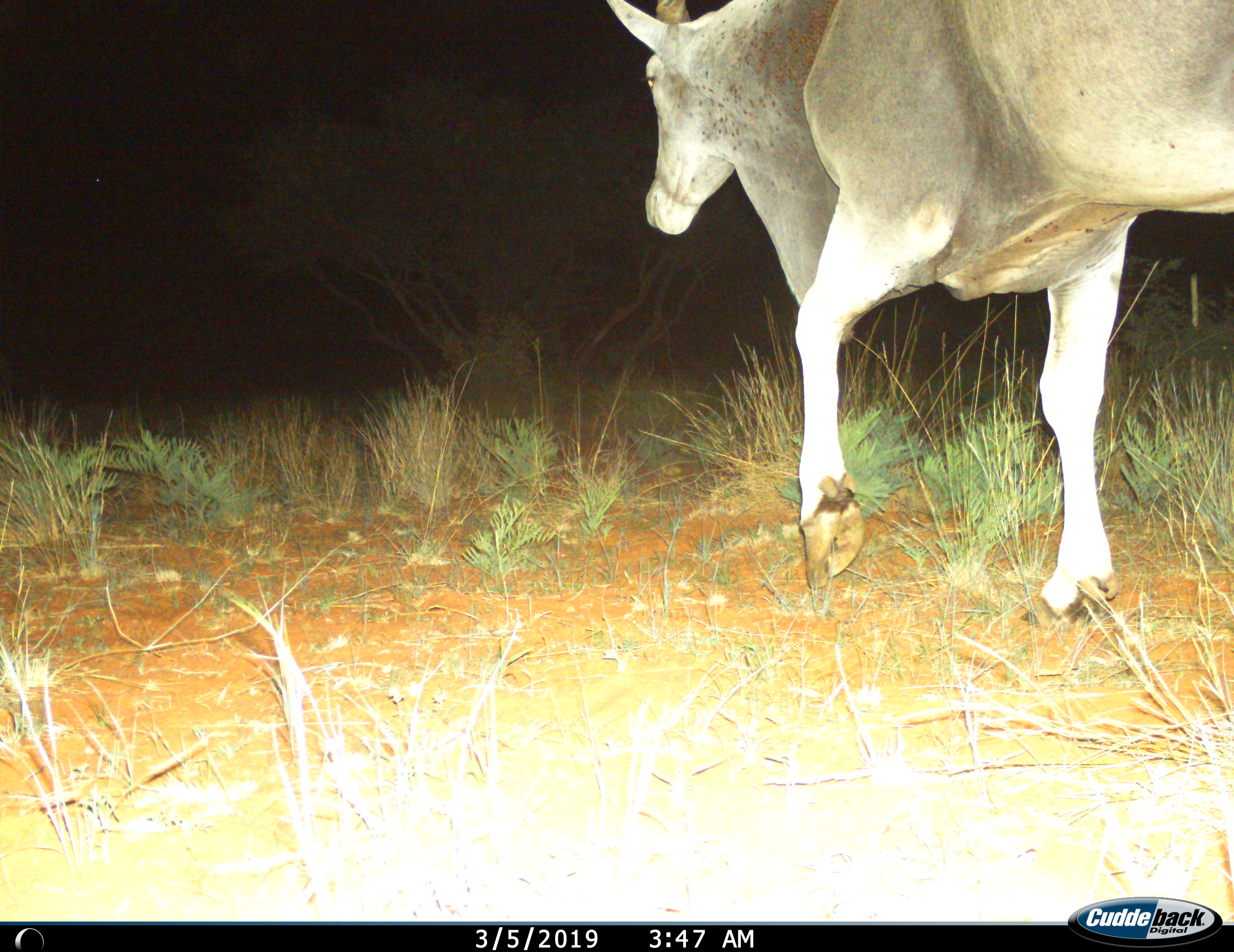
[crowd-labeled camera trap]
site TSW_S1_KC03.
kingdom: Animalia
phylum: Chordata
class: Mammalia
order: Artiodactyla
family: Bovidae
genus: Tragelaphus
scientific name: Tragelaphus oryx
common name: eland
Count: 1.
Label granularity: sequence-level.